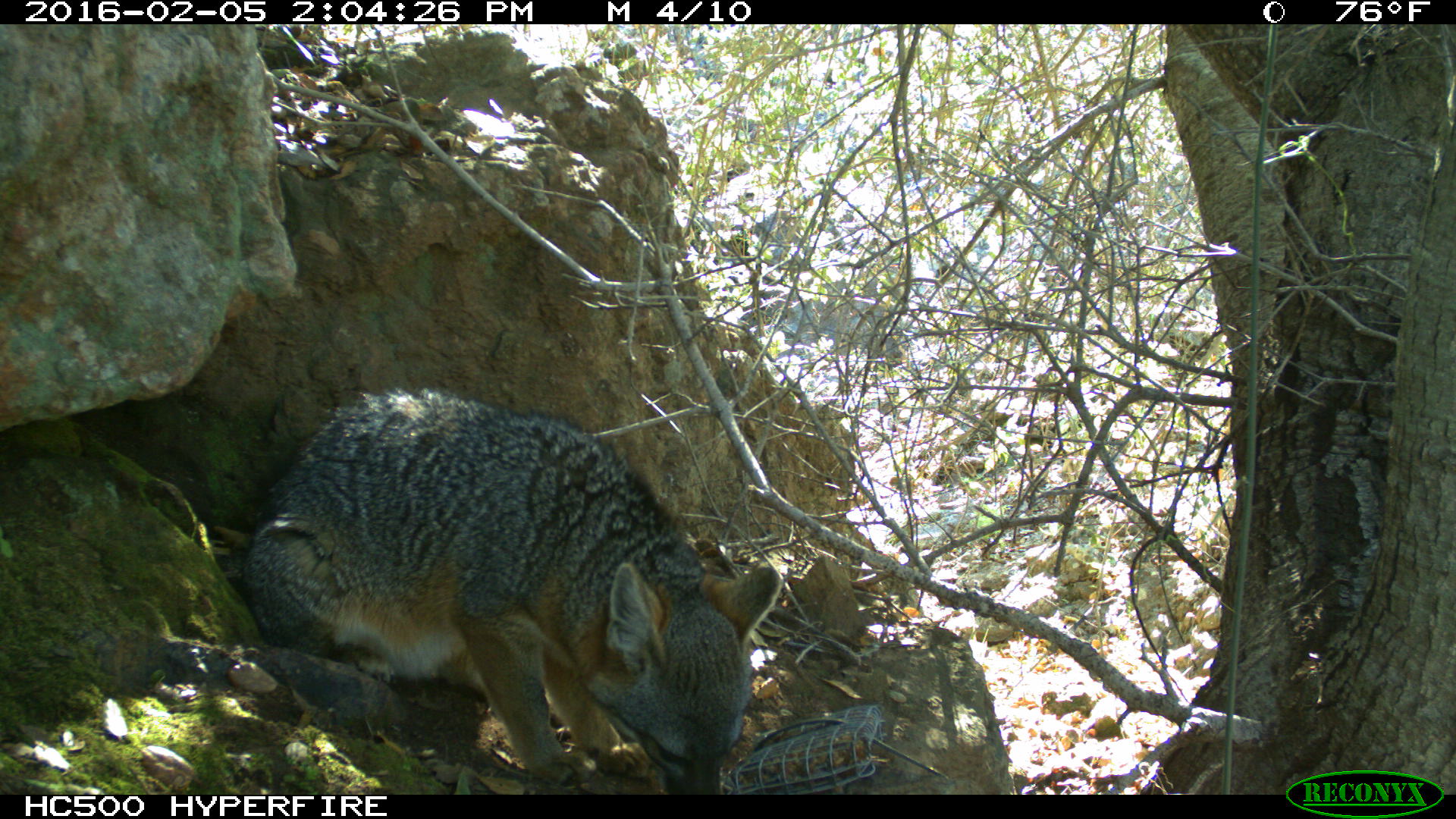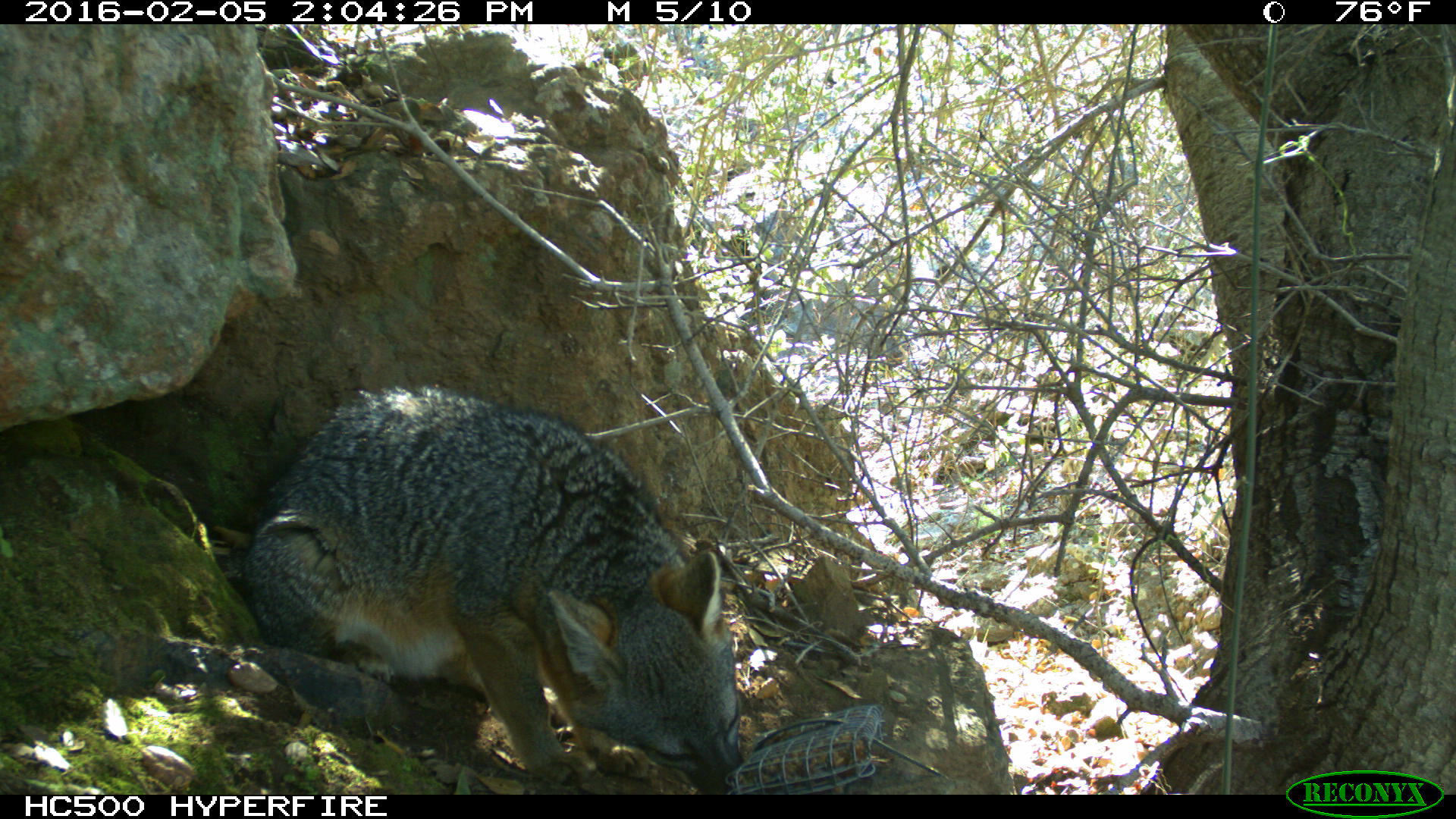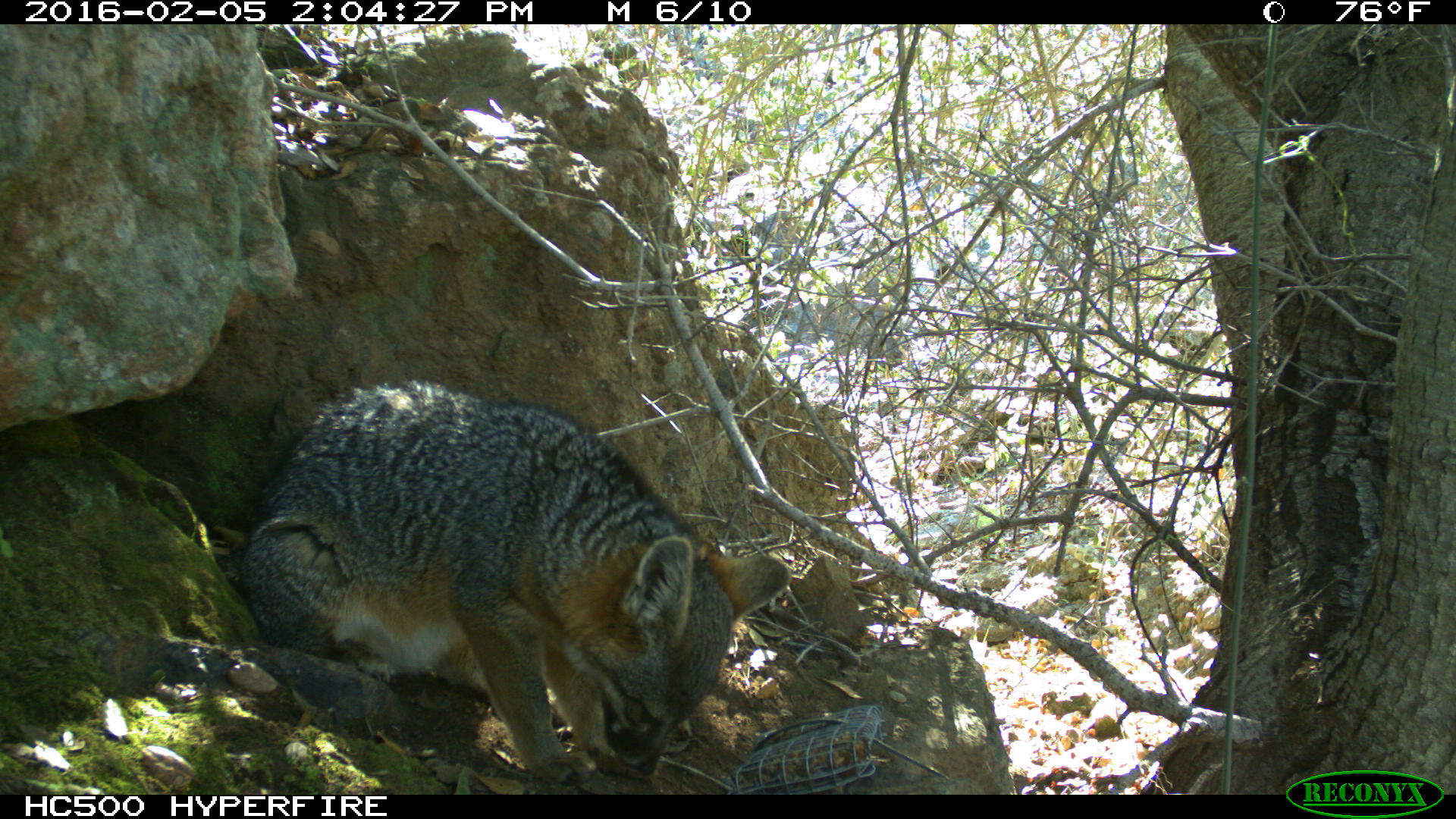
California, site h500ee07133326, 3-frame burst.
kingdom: Animalia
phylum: Chordata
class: Mammalia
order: Carnivora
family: Canidae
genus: Urocyon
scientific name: Urocyon littoralis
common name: island fox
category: fox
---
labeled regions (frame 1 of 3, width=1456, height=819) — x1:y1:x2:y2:
fox: 242:388:781:795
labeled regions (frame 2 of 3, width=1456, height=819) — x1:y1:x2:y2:
fox: 243:388:739:794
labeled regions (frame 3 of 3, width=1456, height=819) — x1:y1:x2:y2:
fox: 243:379:789:783